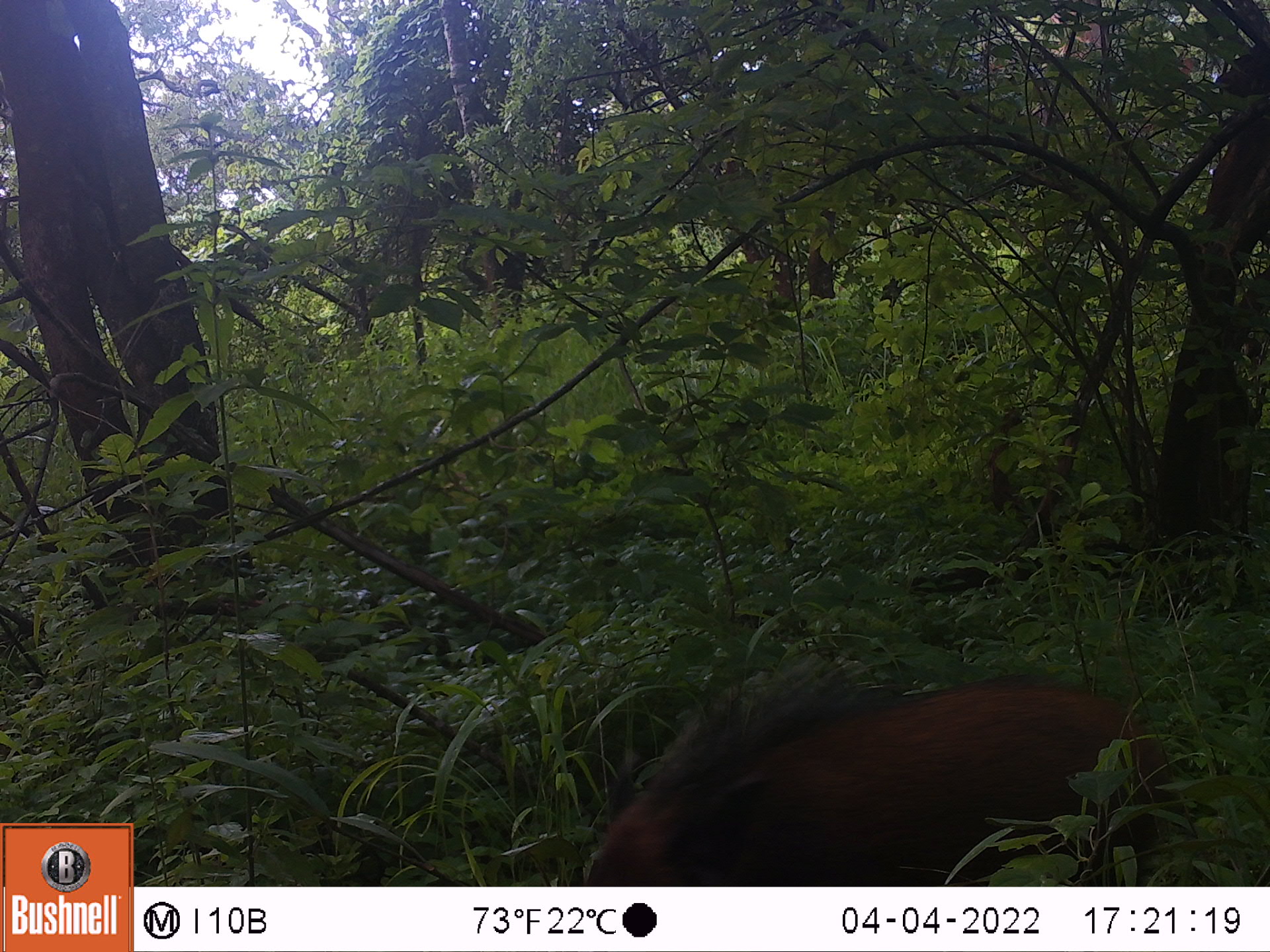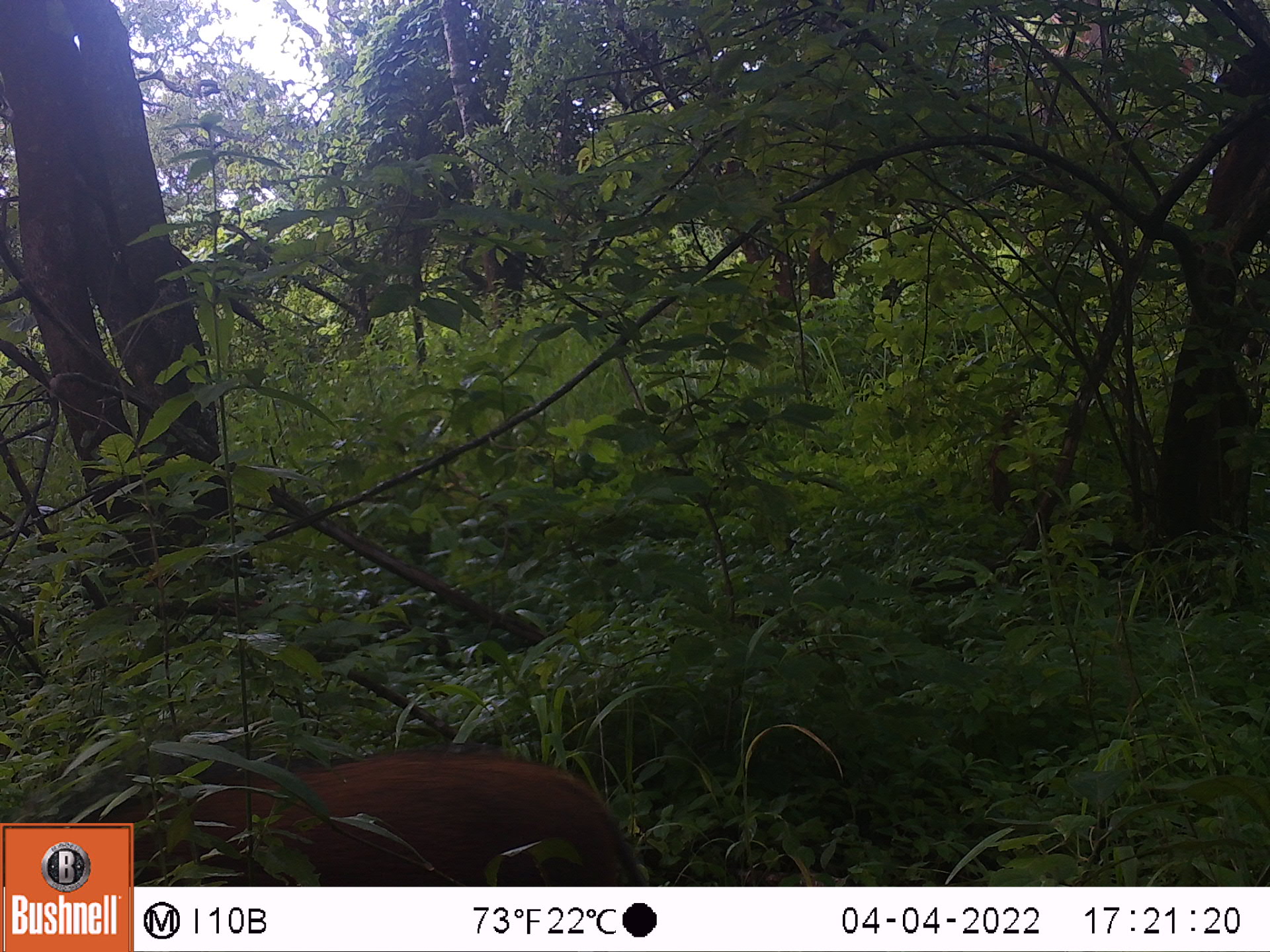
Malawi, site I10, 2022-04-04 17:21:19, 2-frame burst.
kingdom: Animalia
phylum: Chordata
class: Mammalia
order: Artiodactyla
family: Suidae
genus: Potamochoerus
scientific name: Potamochoerus larvatus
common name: bushpig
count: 1